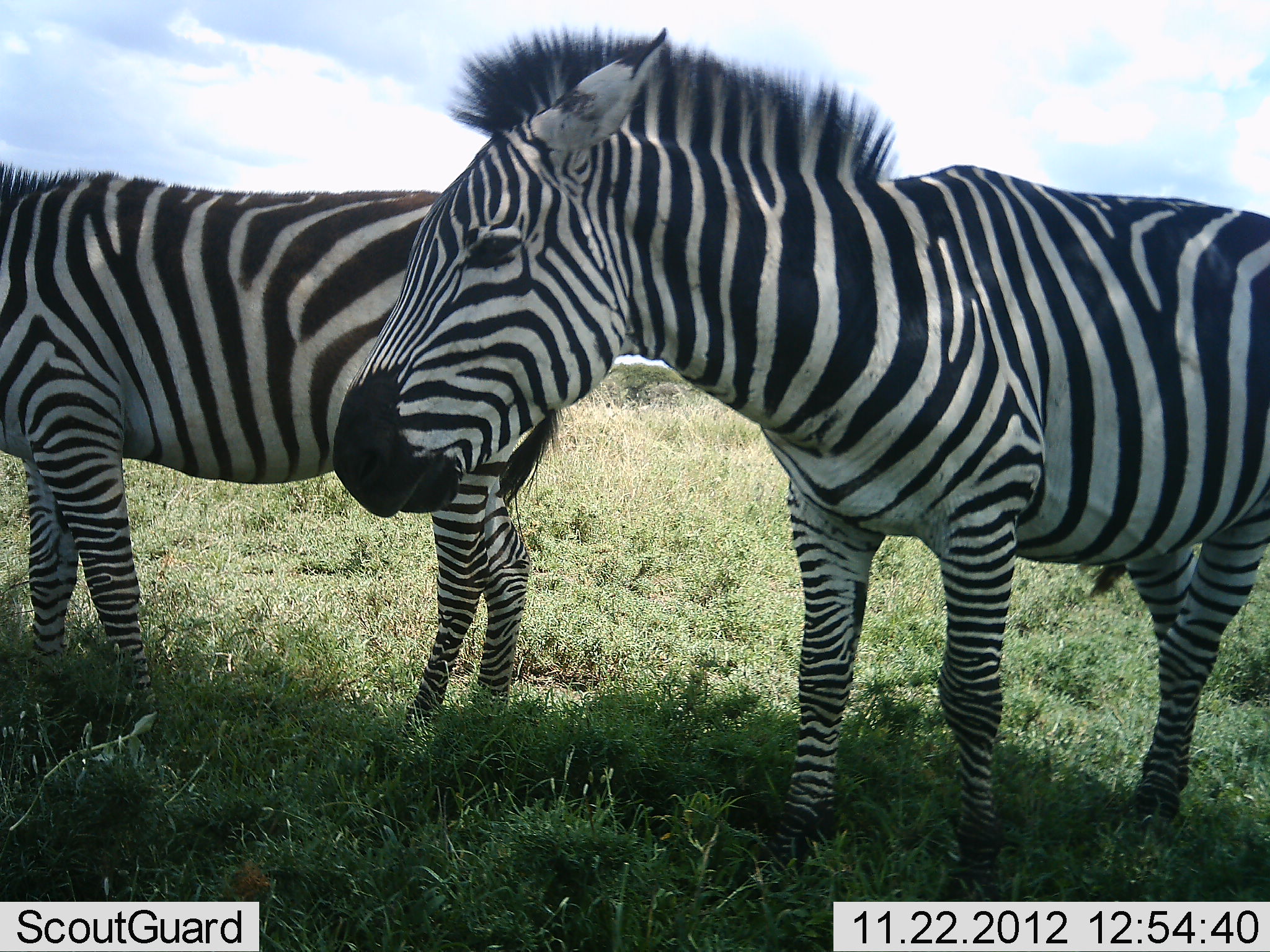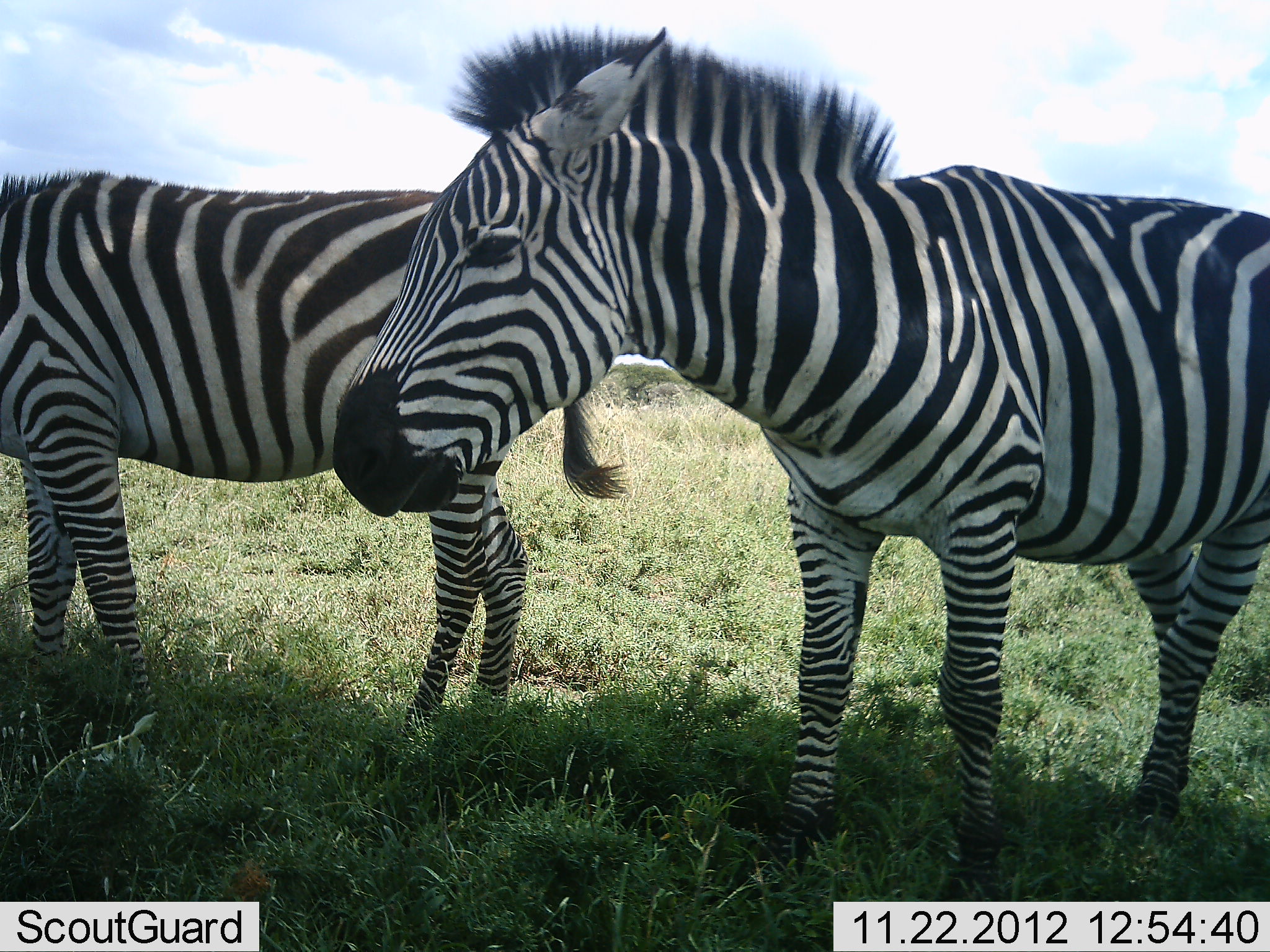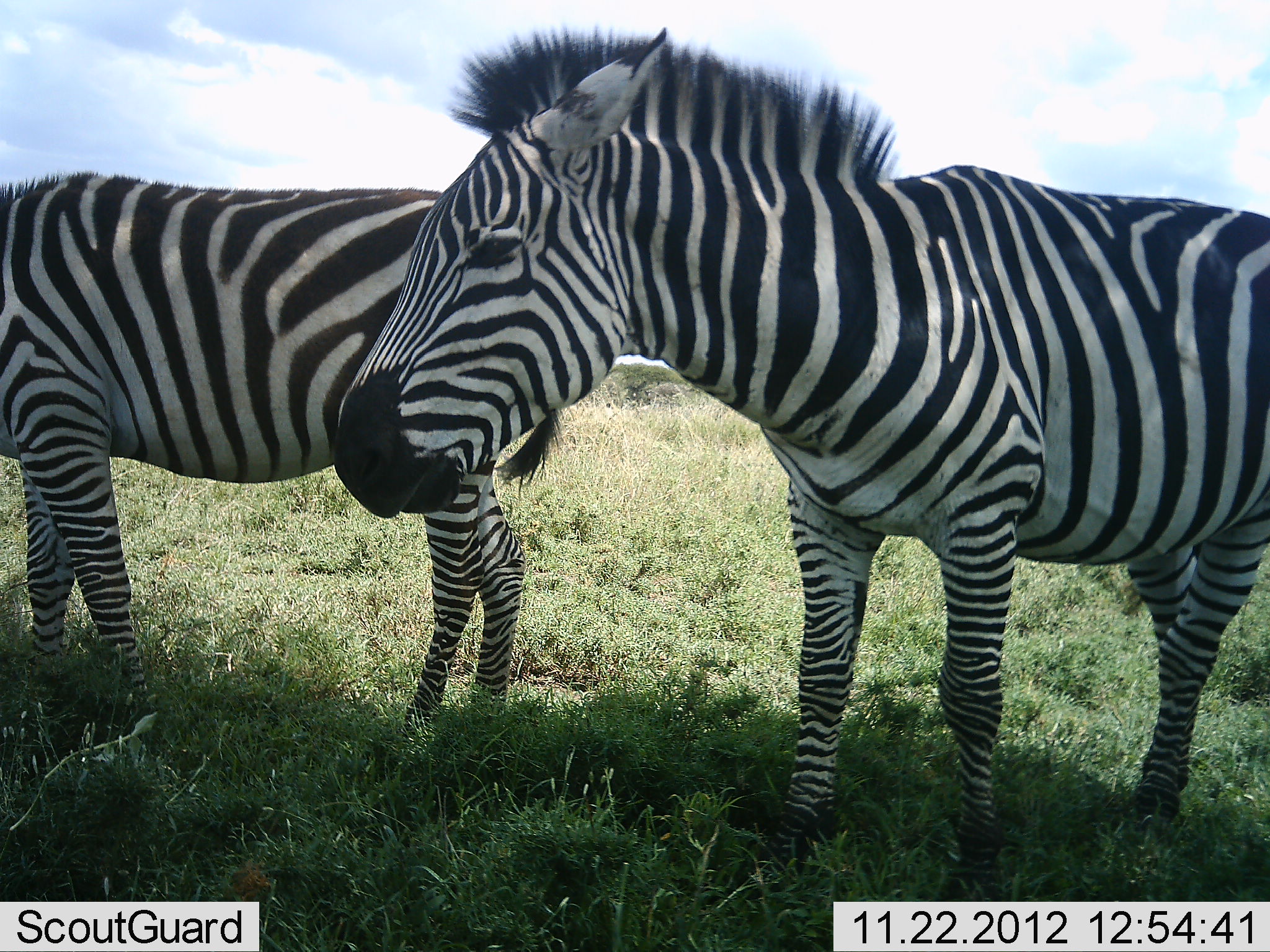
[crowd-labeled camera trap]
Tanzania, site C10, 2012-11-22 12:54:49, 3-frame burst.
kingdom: Animalia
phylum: Chordata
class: Mammalia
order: Perissodactyla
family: Equidae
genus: Equus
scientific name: Equus quagga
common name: plains zebra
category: zebra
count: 2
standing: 100%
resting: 0%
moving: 0%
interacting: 0%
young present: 0%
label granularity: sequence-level